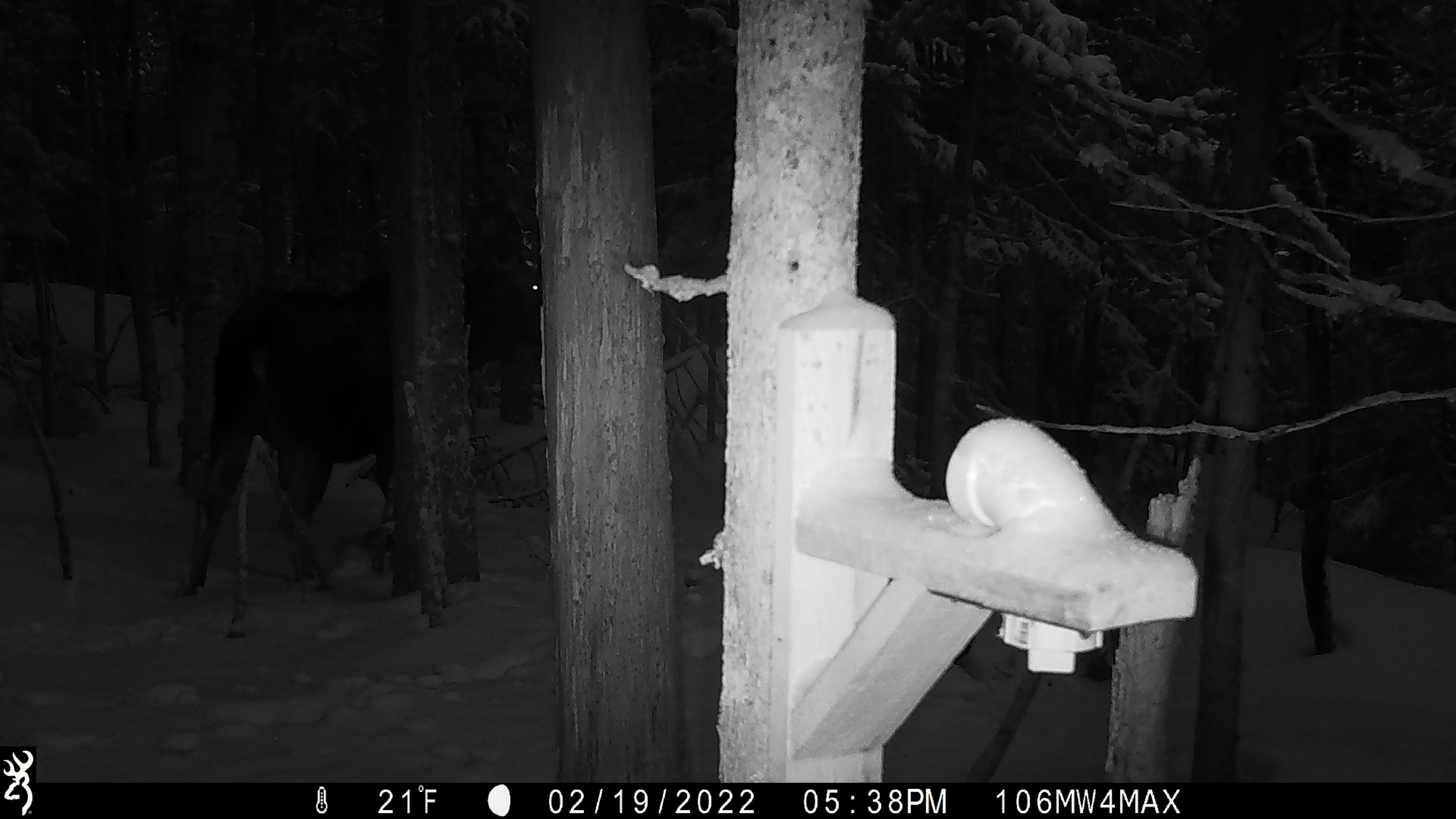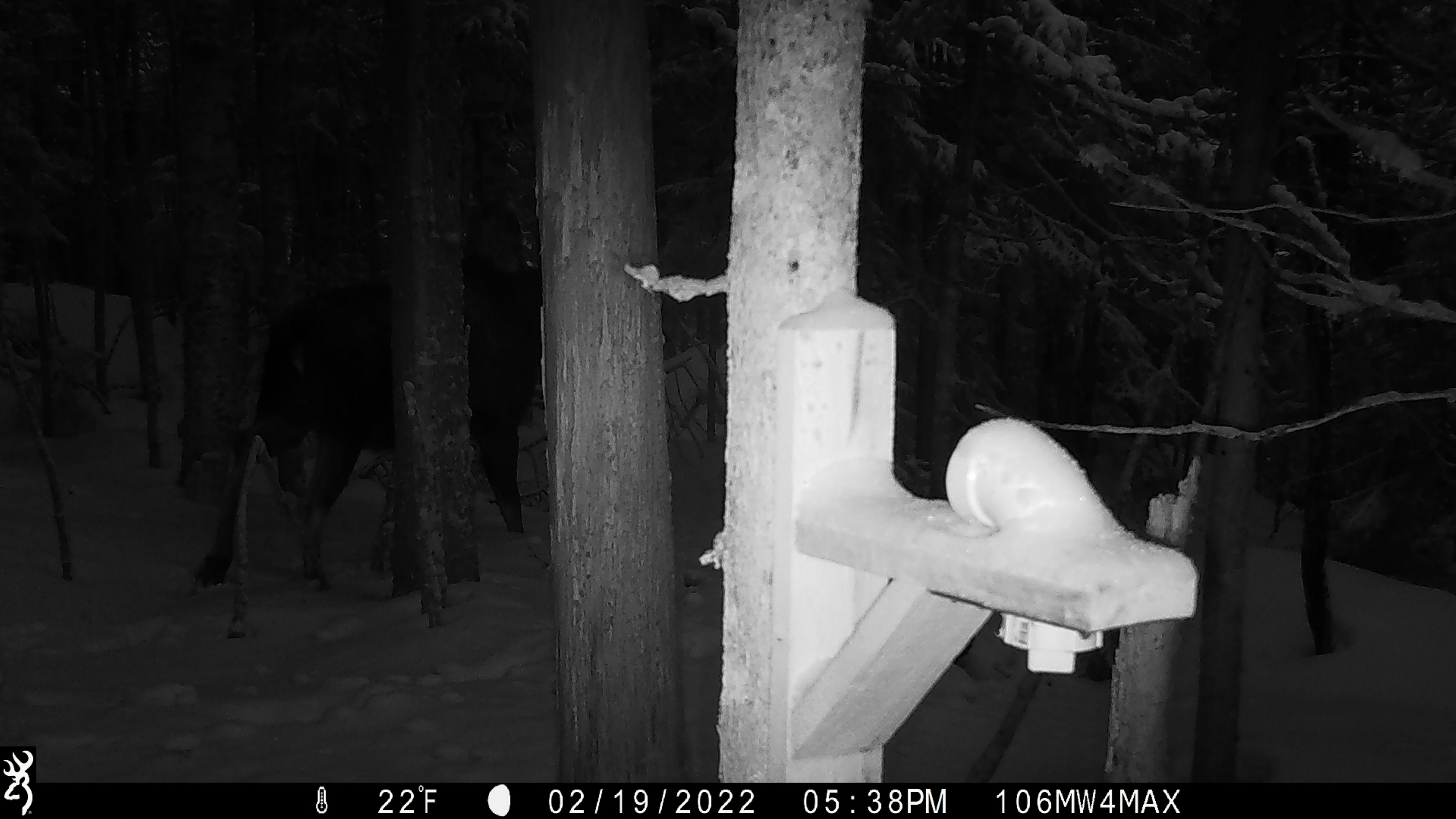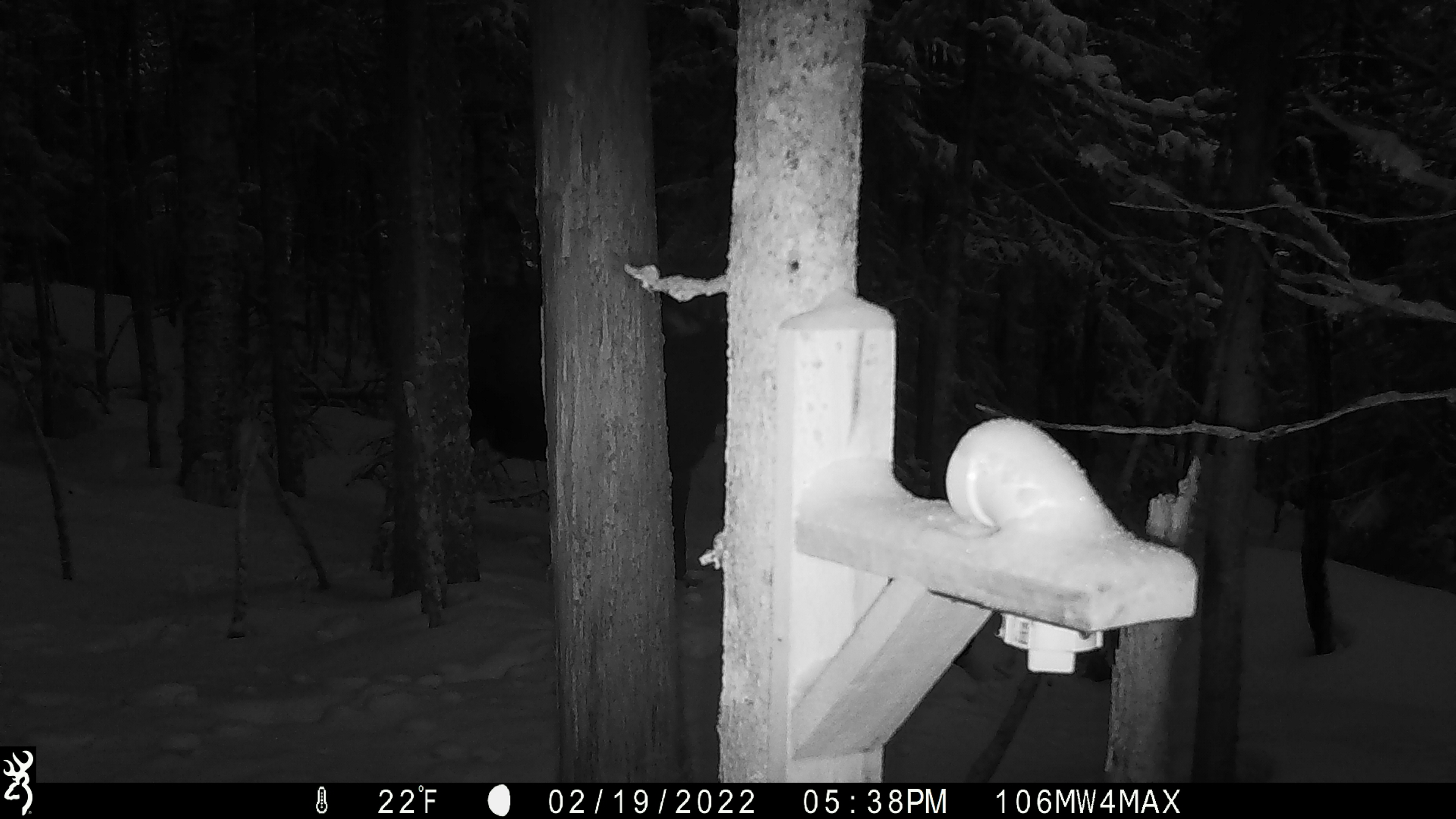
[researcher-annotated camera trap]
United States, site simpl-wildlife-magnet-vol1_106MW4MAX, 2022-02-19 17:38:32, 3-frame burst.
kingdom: Animalia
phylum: Chordata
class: Mammalia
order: Artiodactyla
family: Cervidae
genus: Alces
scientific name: Alces alces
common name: moose